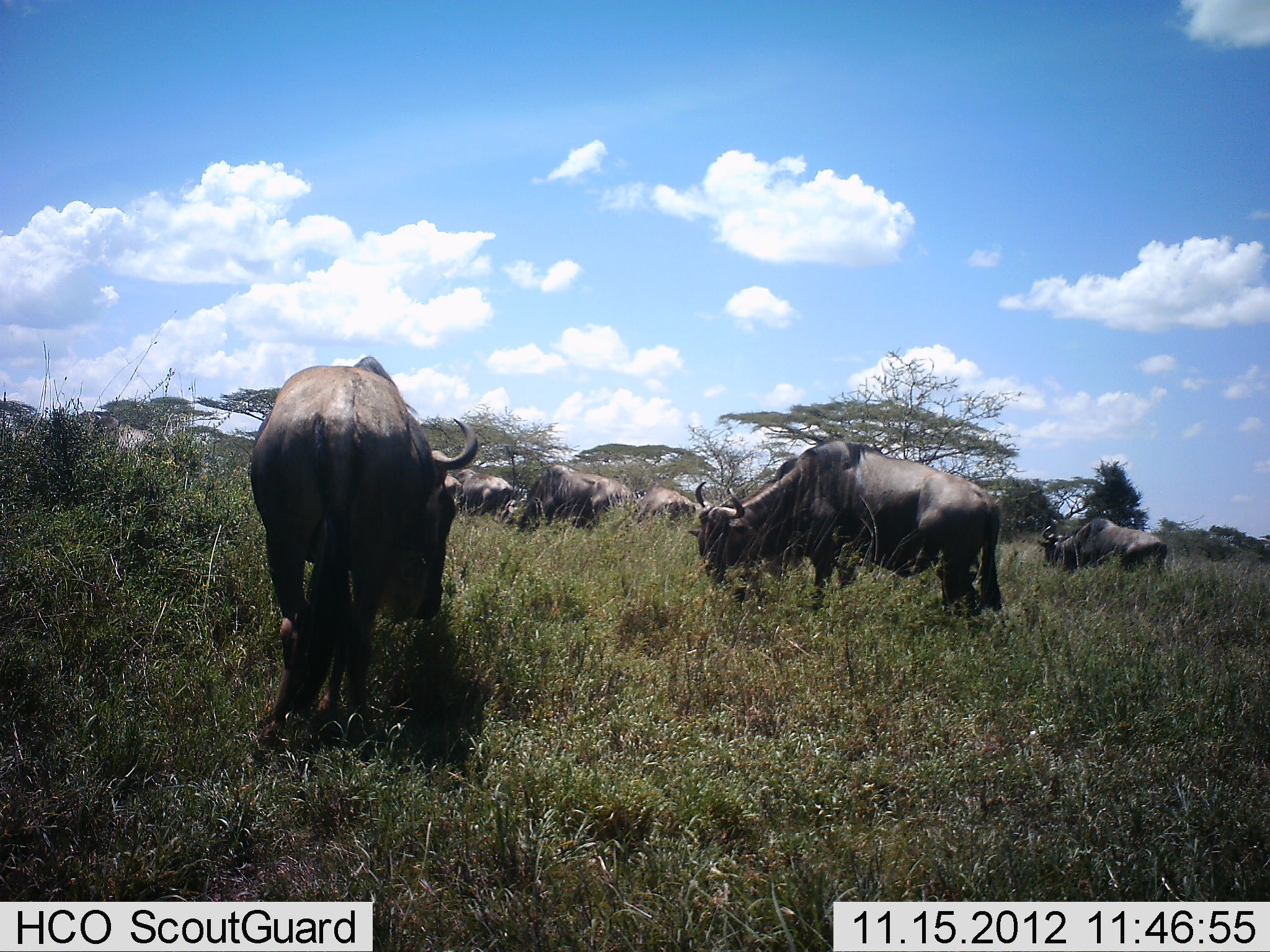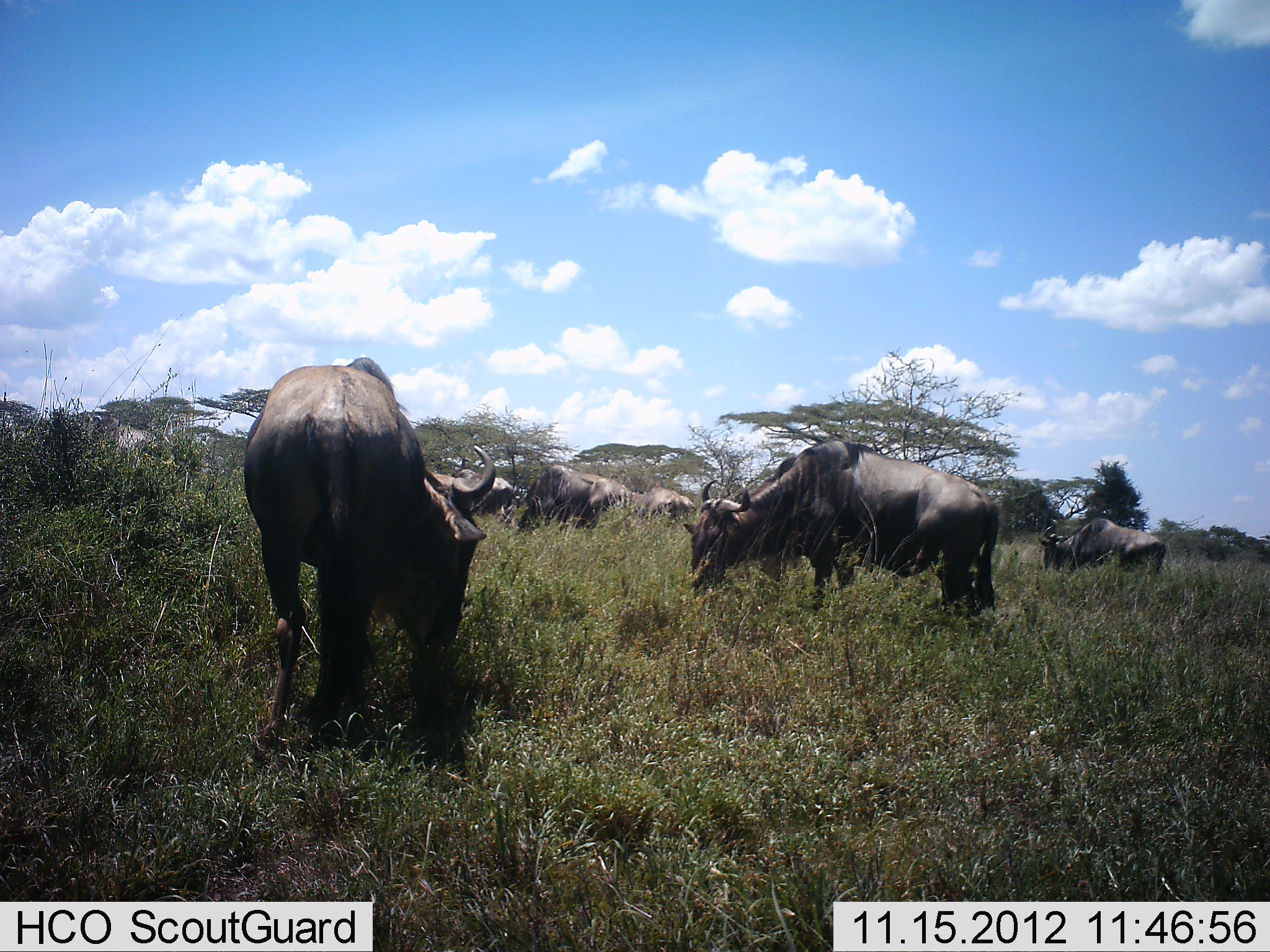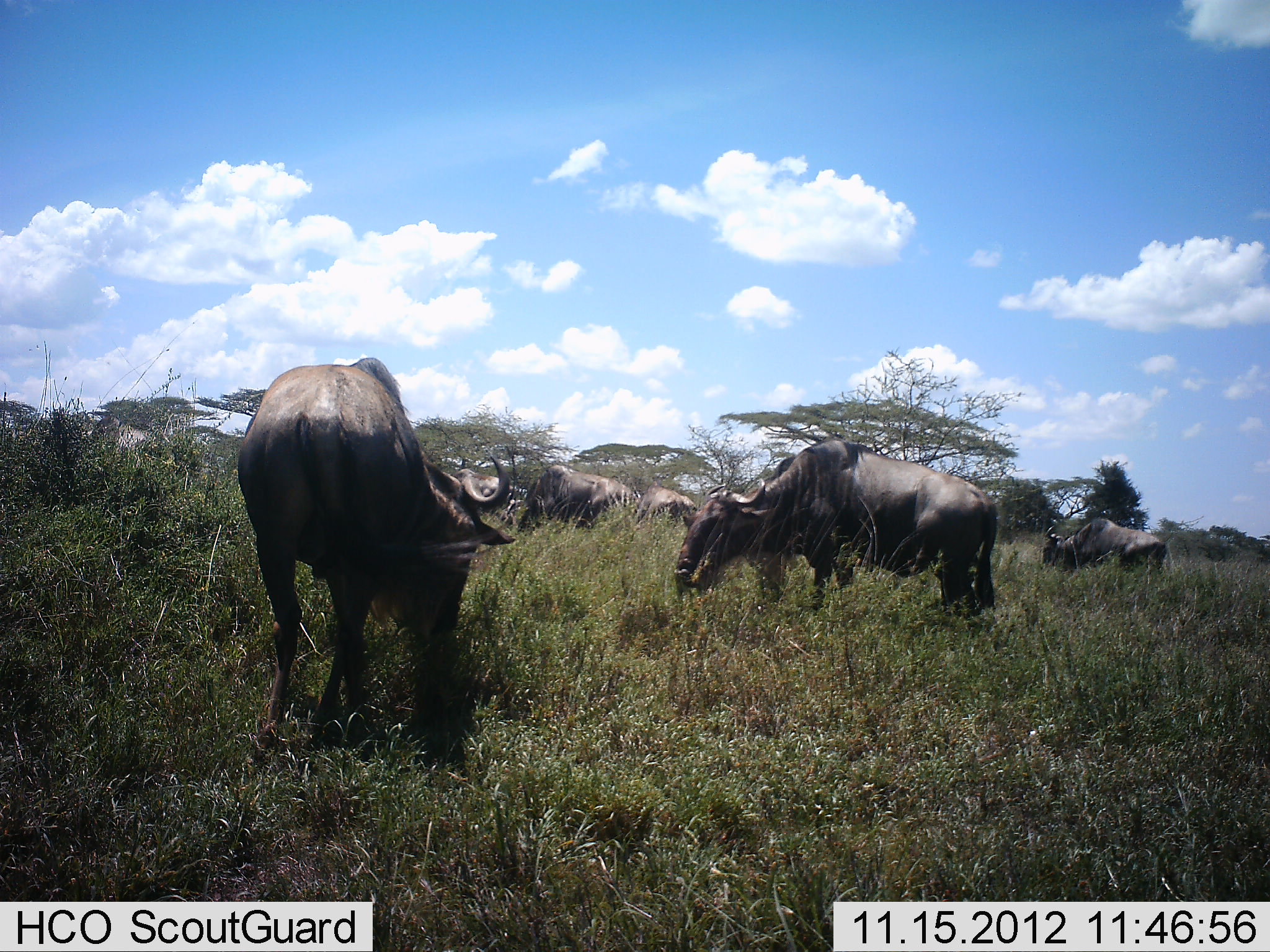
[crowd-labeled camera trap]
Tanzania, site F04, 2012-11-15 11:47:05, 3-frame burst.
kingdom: Animalia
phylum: Chordata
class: Mammalia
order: Artiodactyla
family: Bovidae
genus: Connochaetes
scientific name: Connochaetes taurinus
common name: blue wildebeest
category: wildebeest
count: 6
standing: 18%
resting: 0%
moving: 0%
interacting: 0%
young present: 0%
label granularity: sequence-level